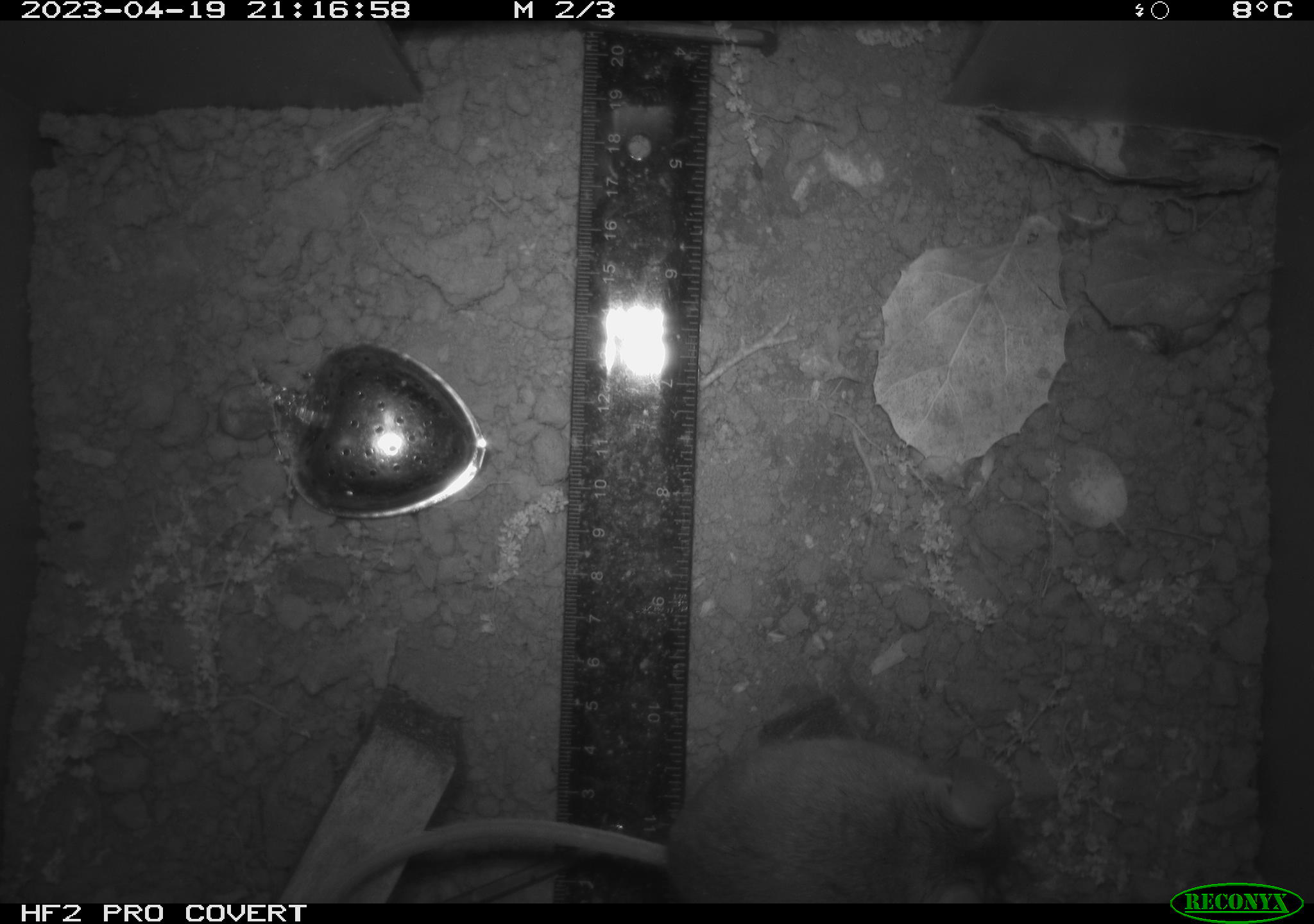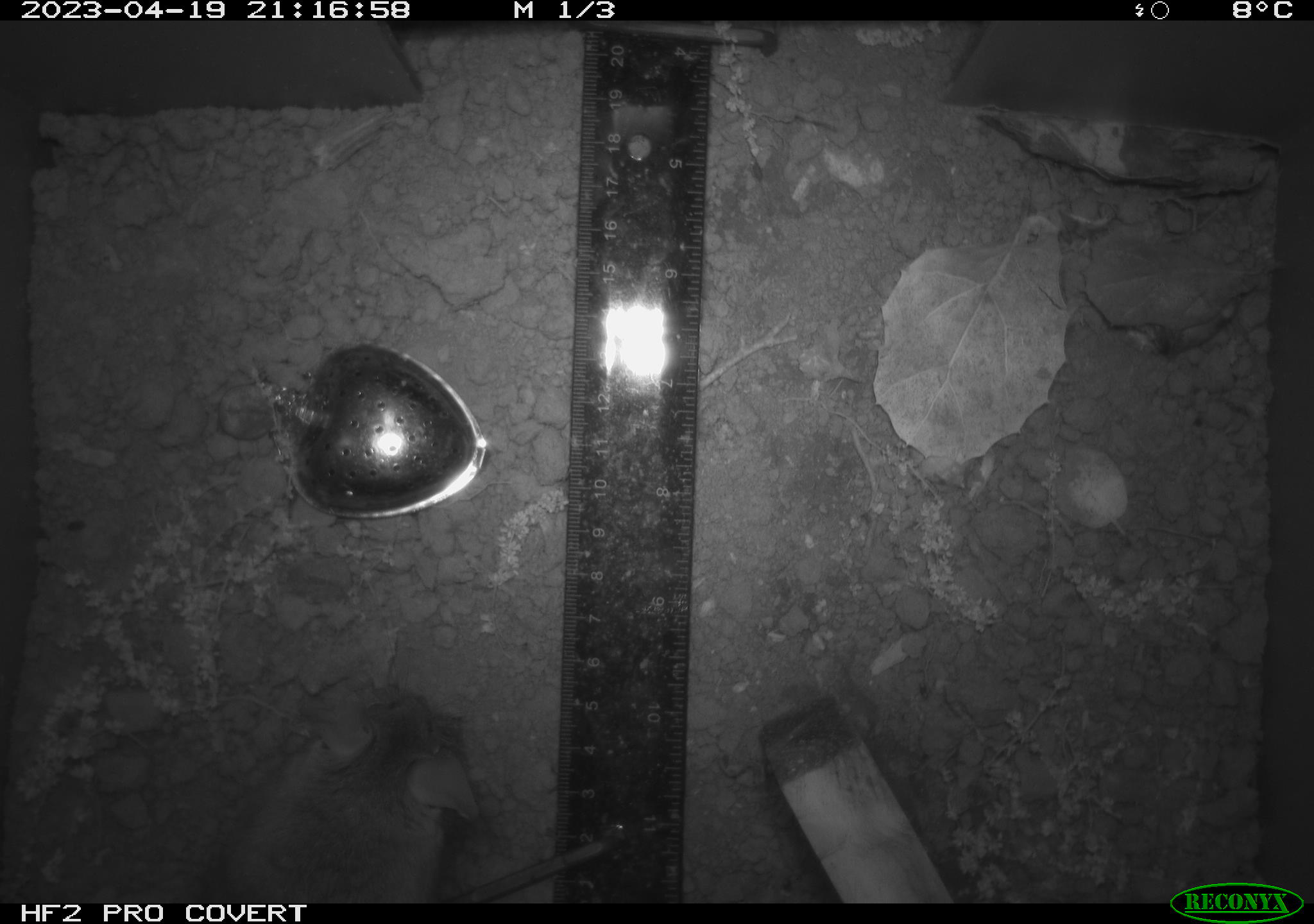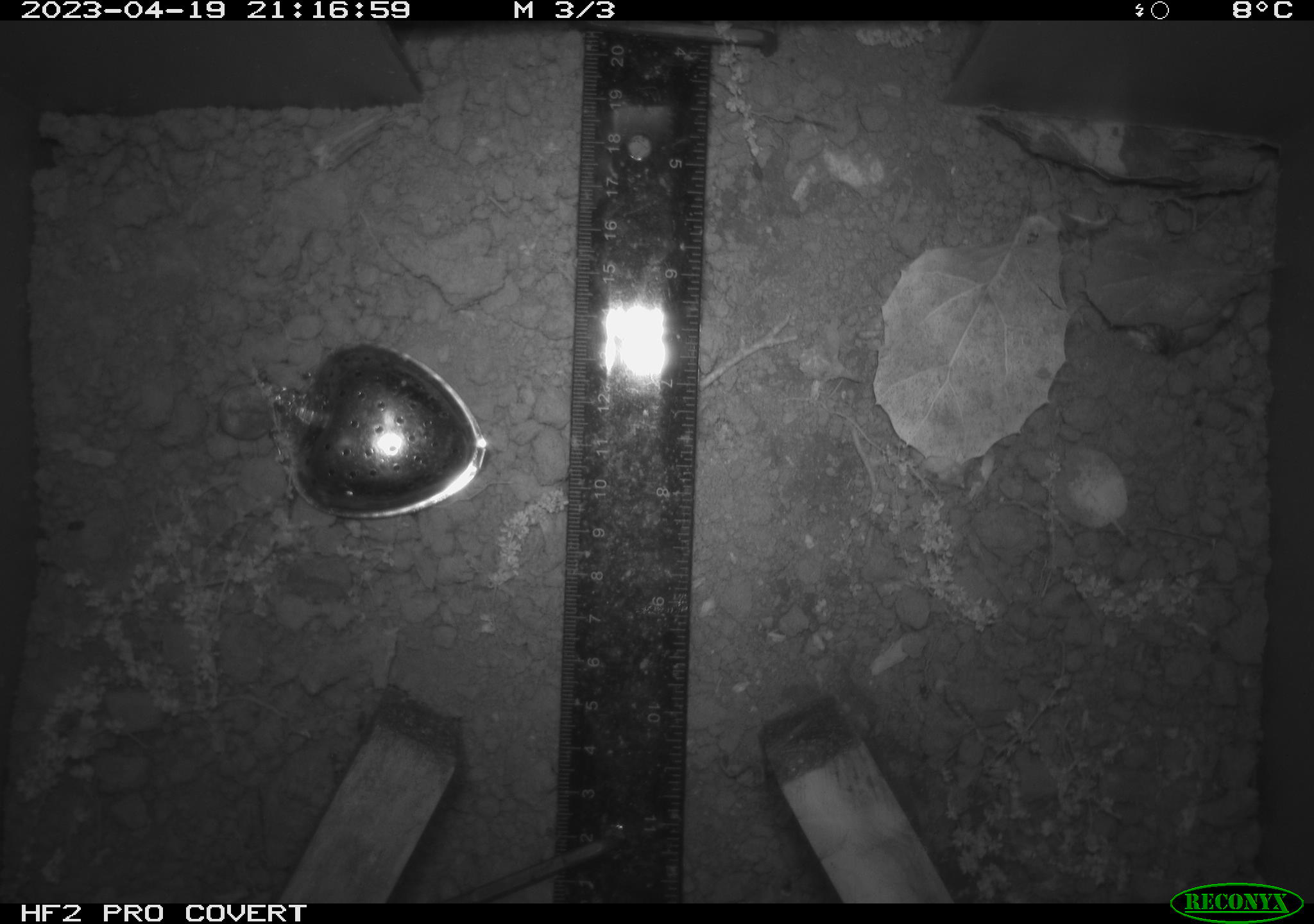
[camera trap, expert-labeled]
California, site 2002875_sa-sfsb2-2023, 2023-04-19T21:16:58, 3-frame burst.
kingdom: Animalia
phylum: Chordata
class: Mammalia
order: Rodentia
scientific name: Rodentia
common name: mouse species